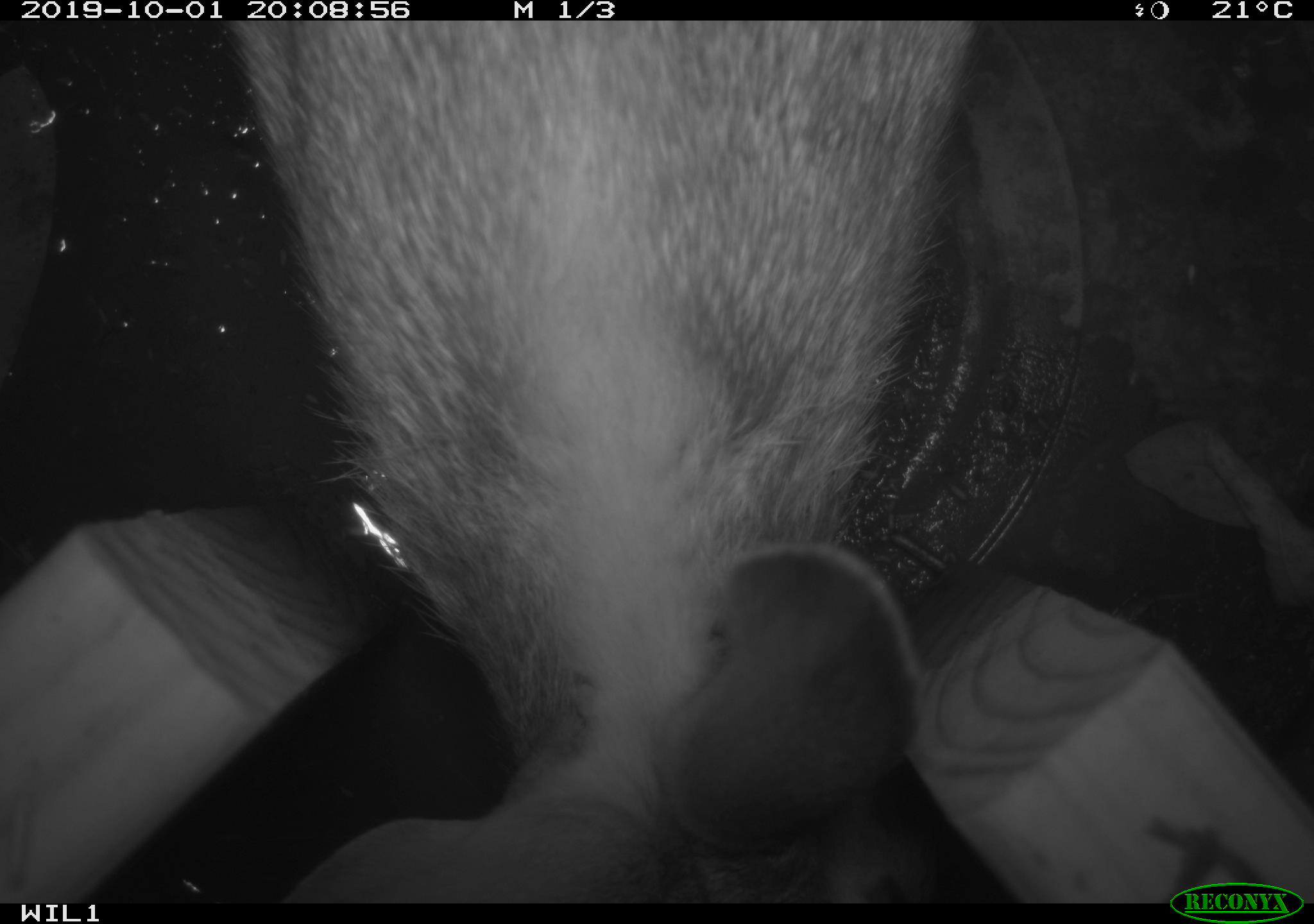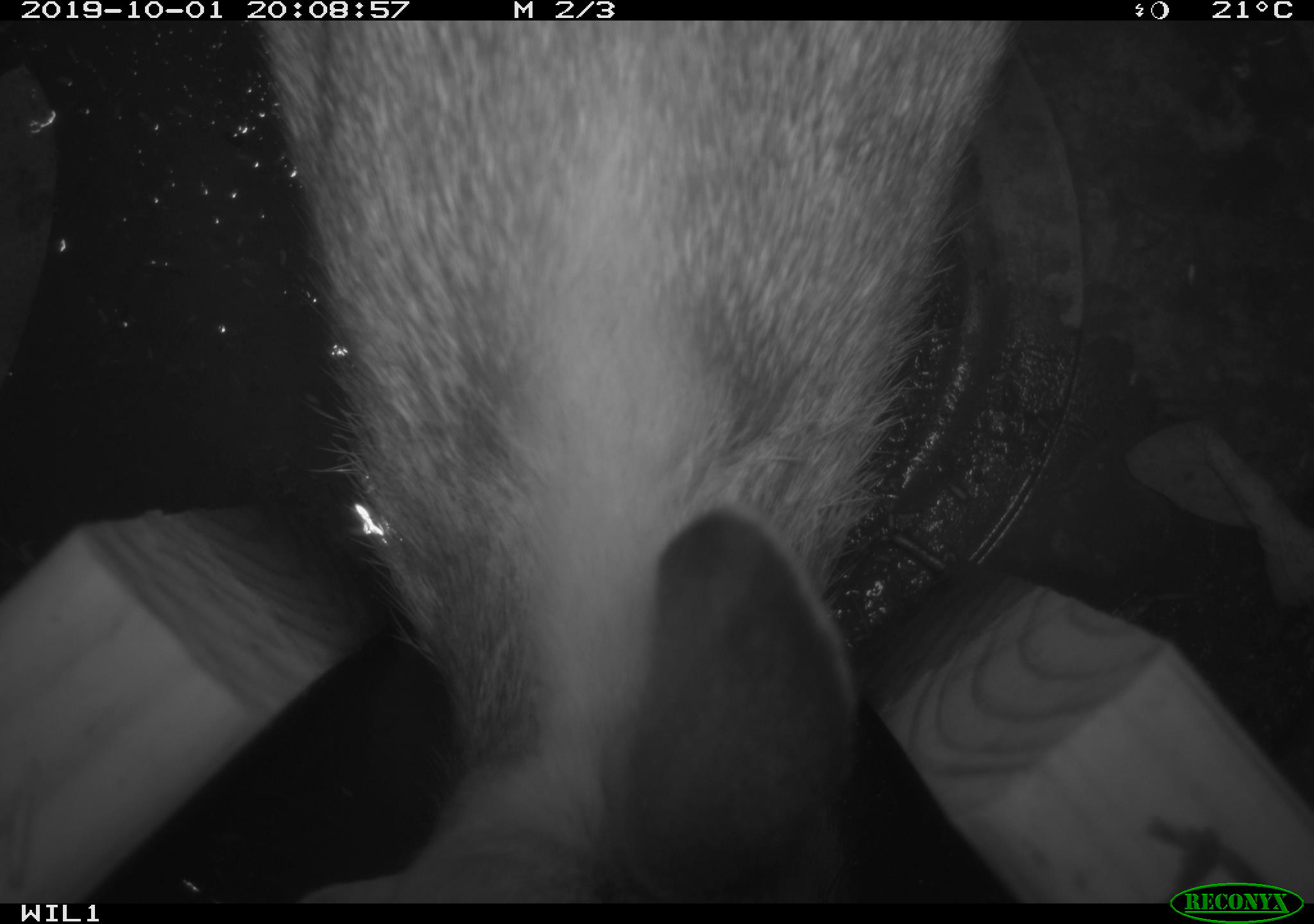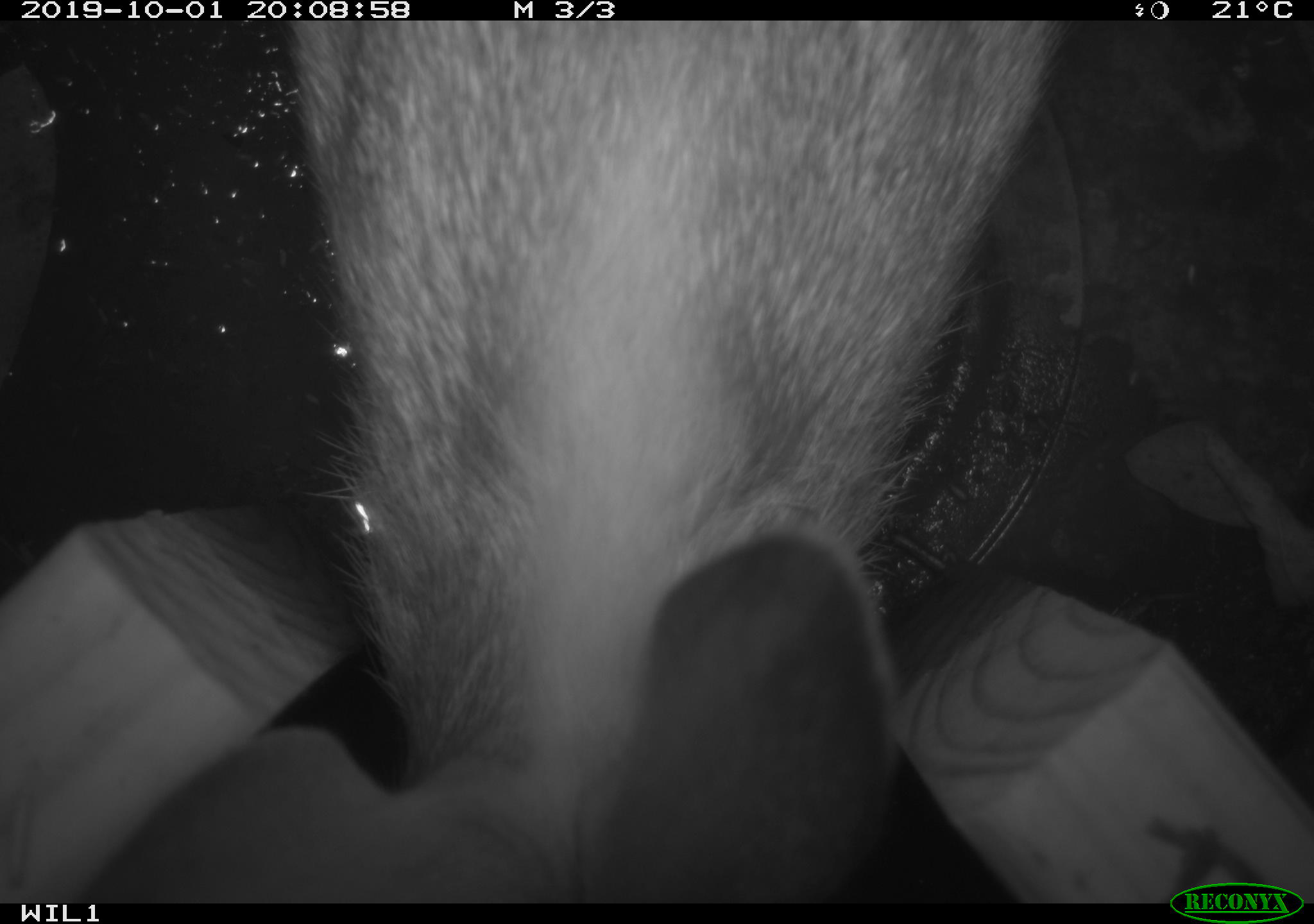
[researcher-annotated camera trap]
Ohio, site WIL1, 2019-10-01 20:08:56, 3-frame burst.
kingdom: Animalia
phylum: Chordata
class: Mammalia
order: Lagomorpha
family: Leporidae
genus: Sylvilagus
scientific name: Sylvilagus floridanus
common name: eastern cottontail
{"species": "eastern cottontail (Sylvilagus floridanus)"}